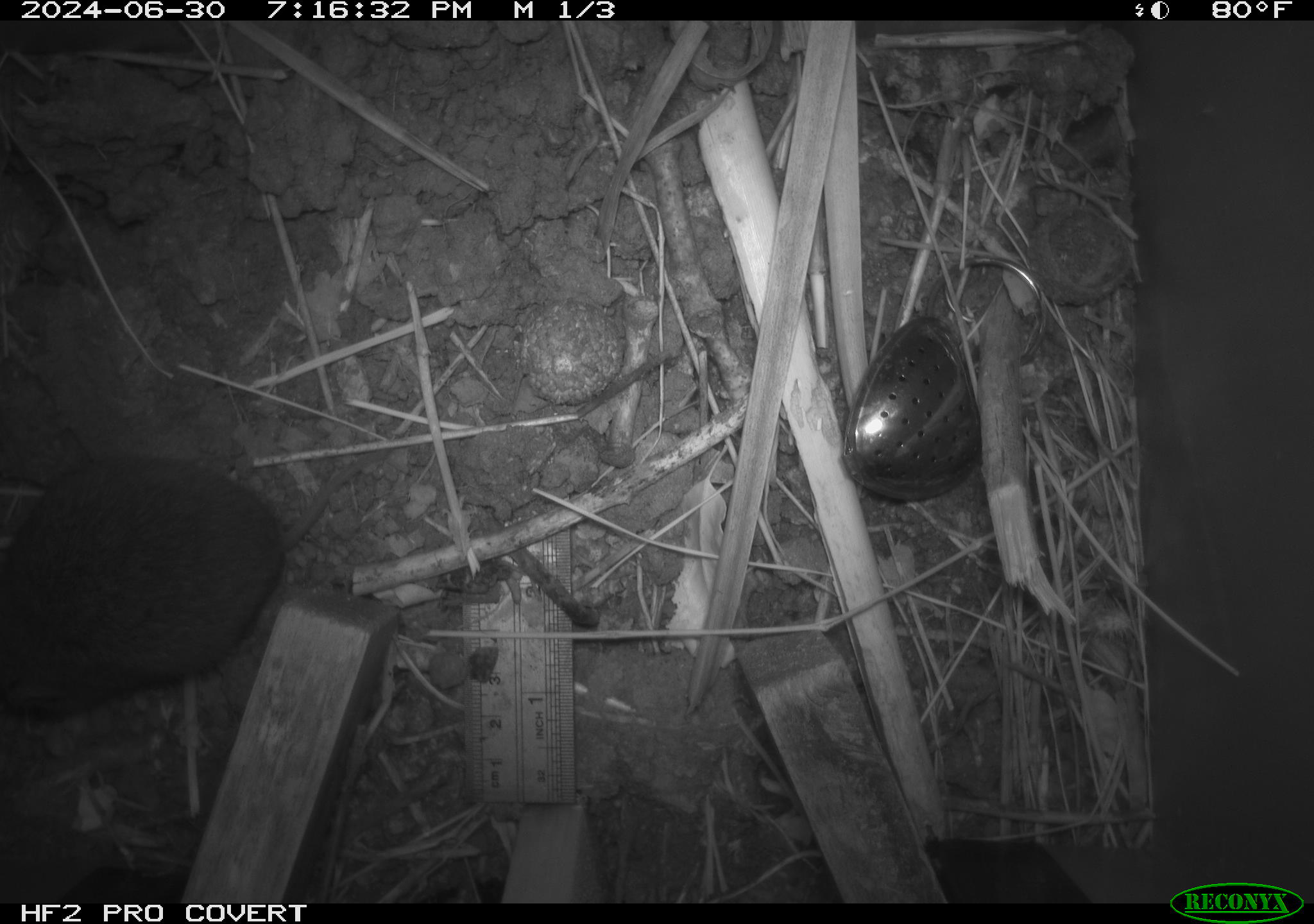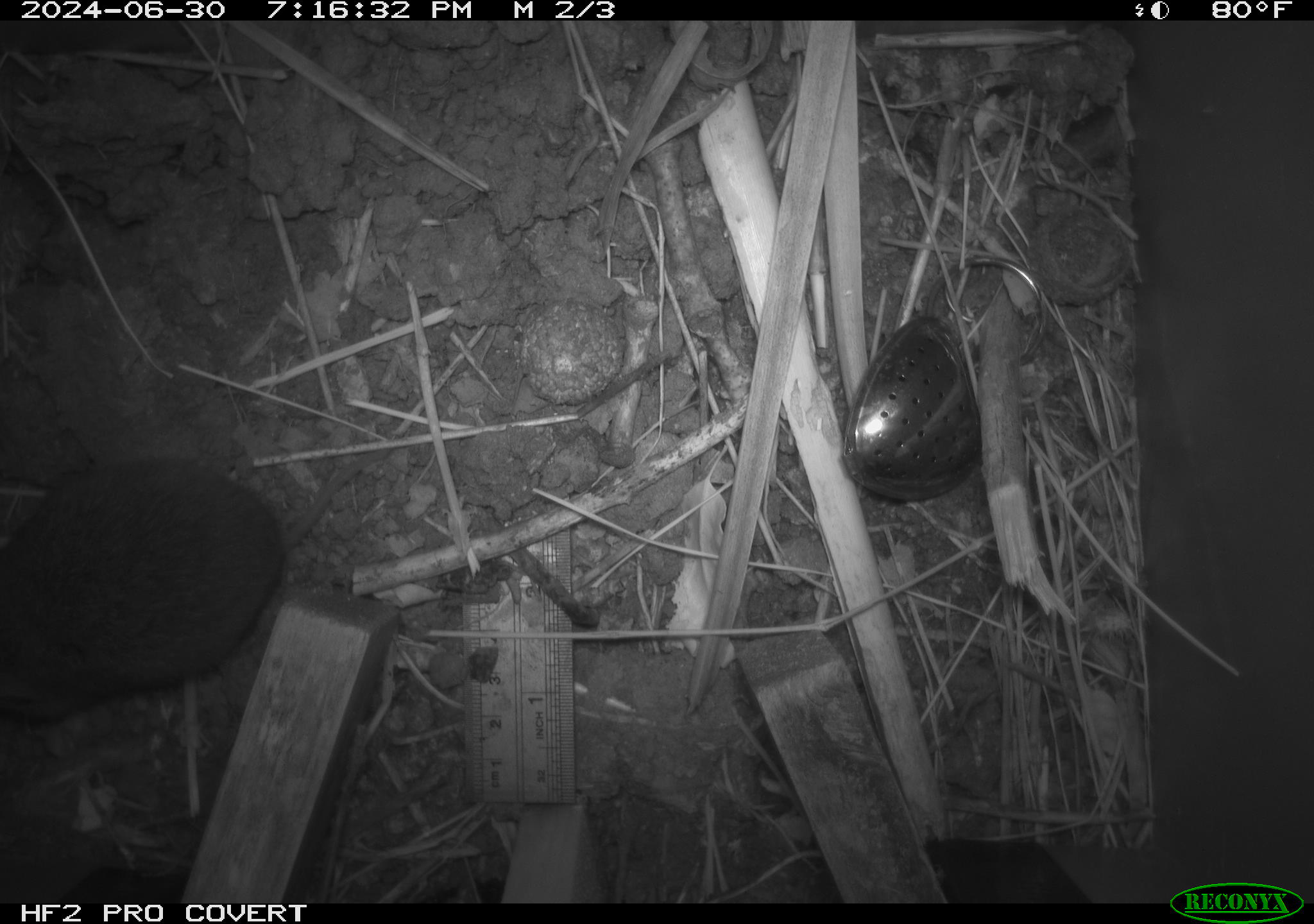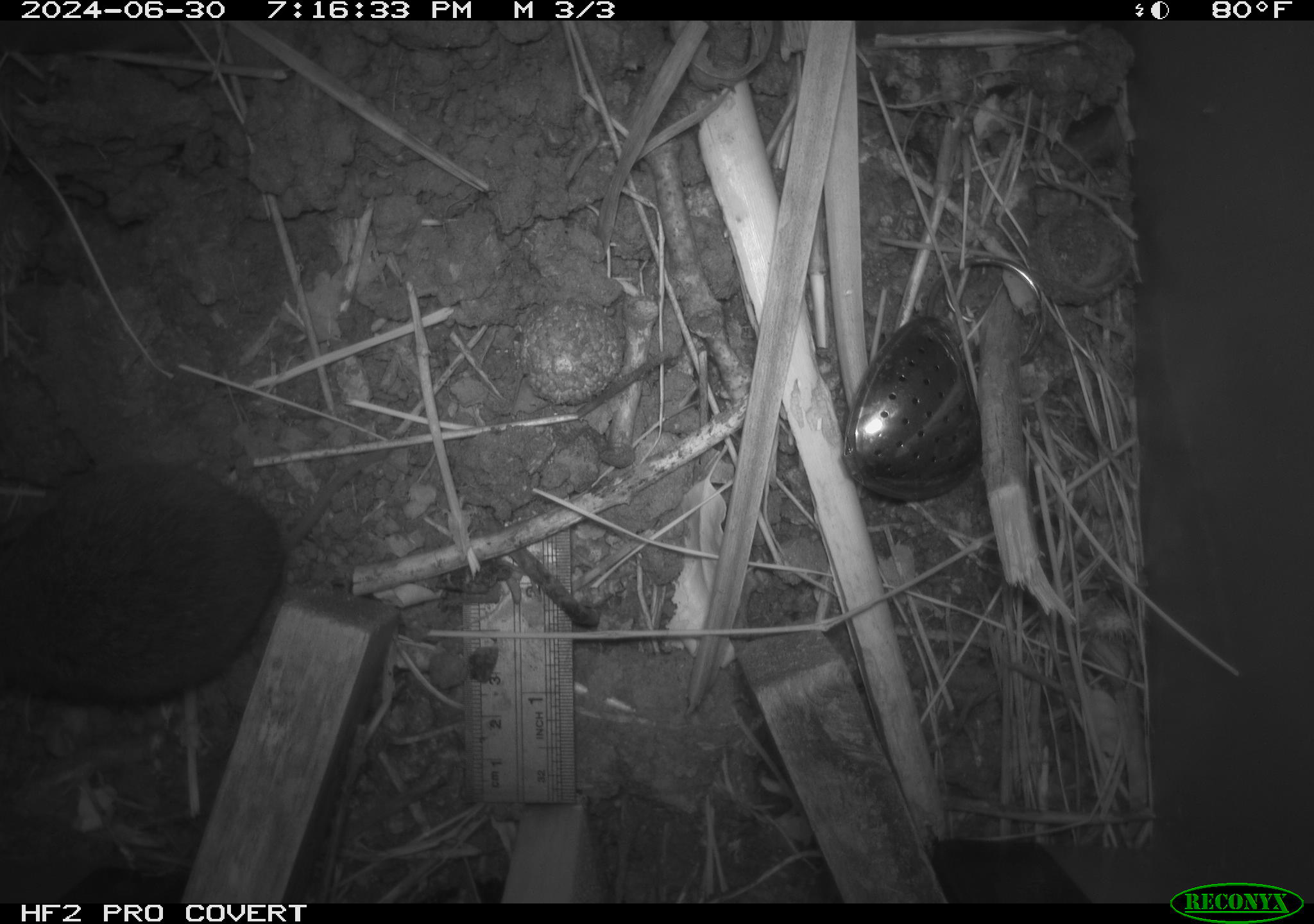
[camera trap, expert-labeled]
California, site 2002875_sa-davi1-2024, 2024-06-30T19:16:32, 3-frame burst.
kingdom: Animalia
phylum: Chordata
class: Mammalia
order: Rodentia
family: Cricetidae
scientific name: Arvicolinae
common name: voles, lemmings, and muskrats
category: arvicolinae subfamily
Arvicolinae subfamily (voles, lemmings, and muskrats) (Arvicolinae).